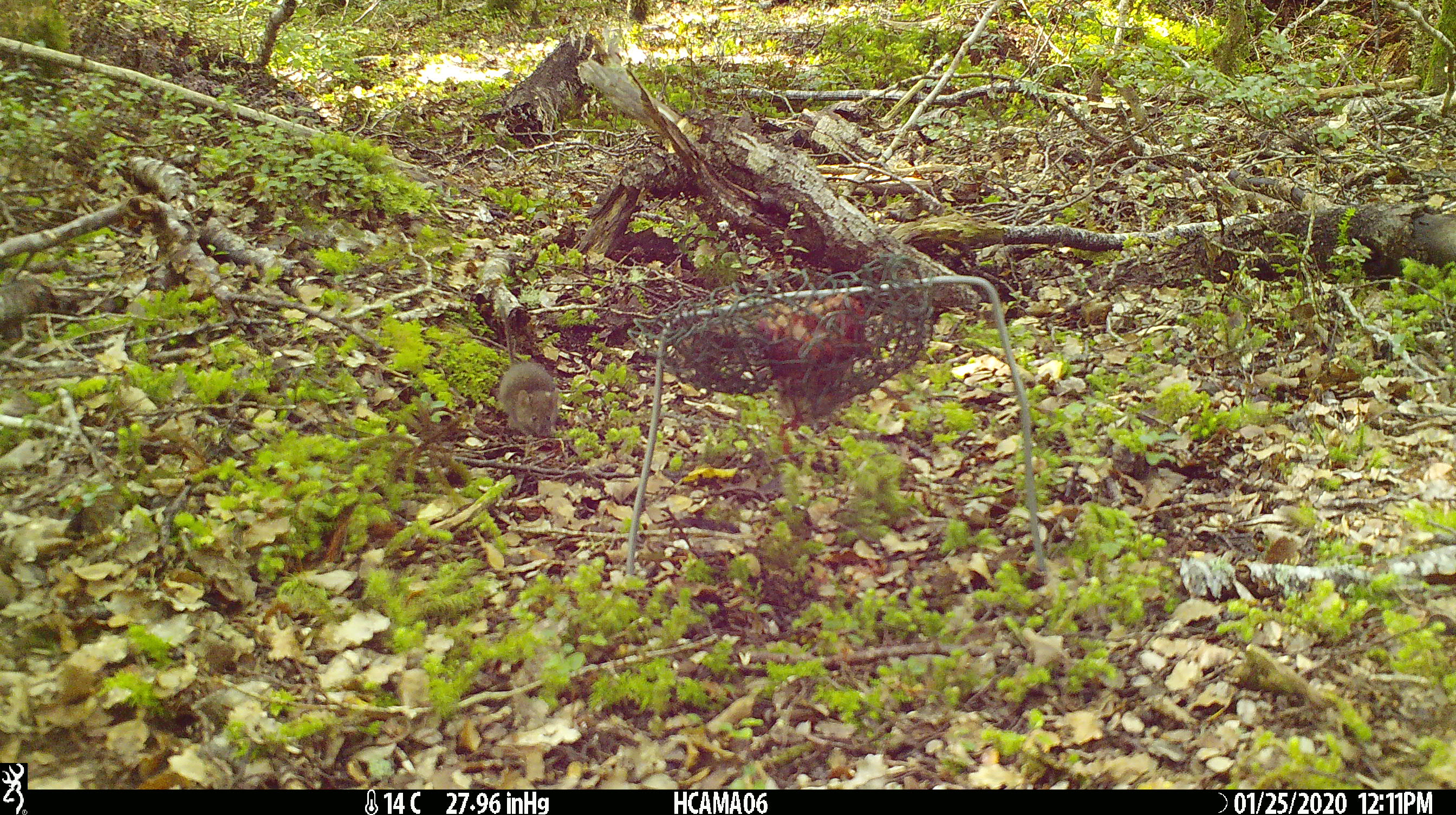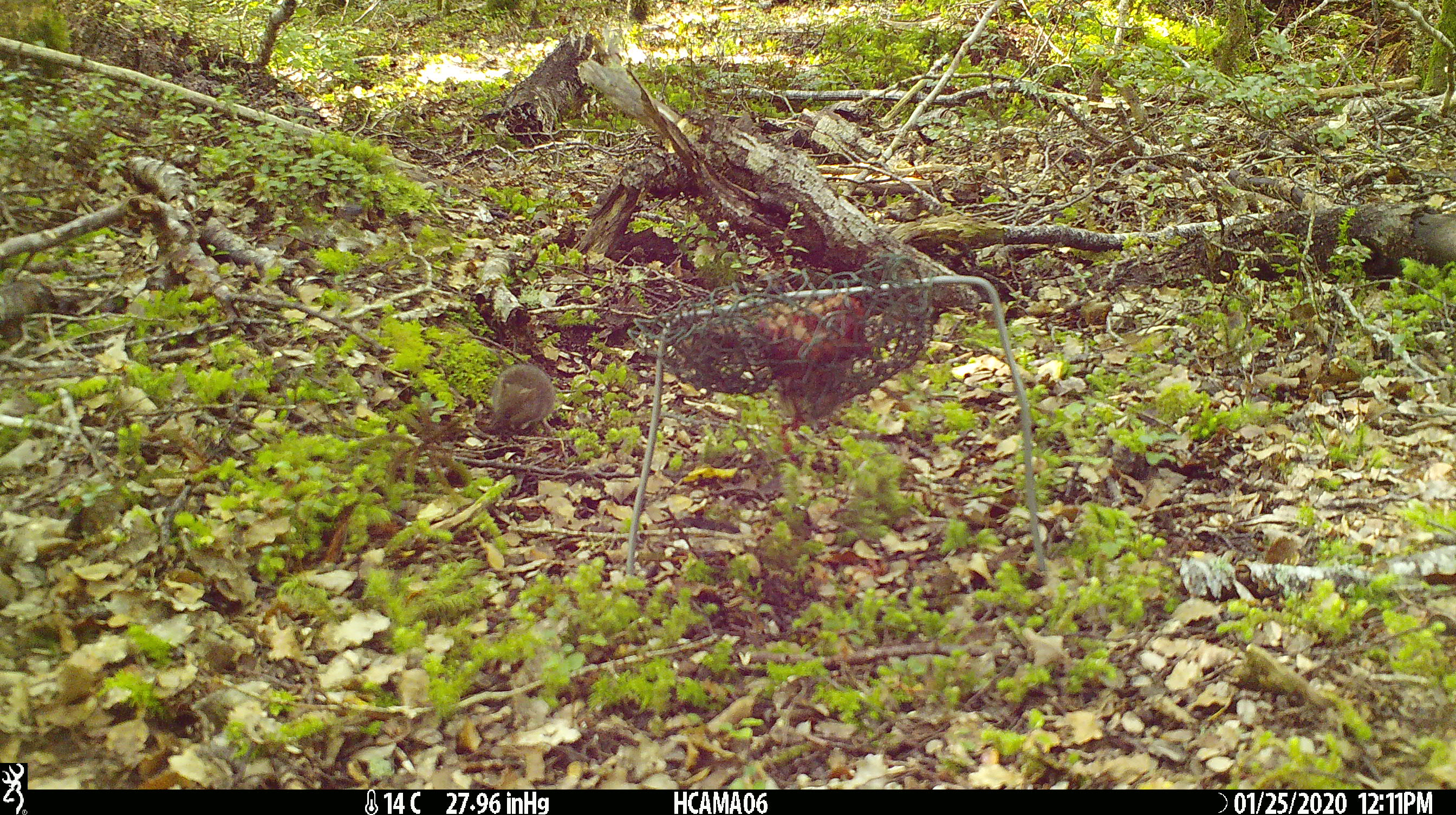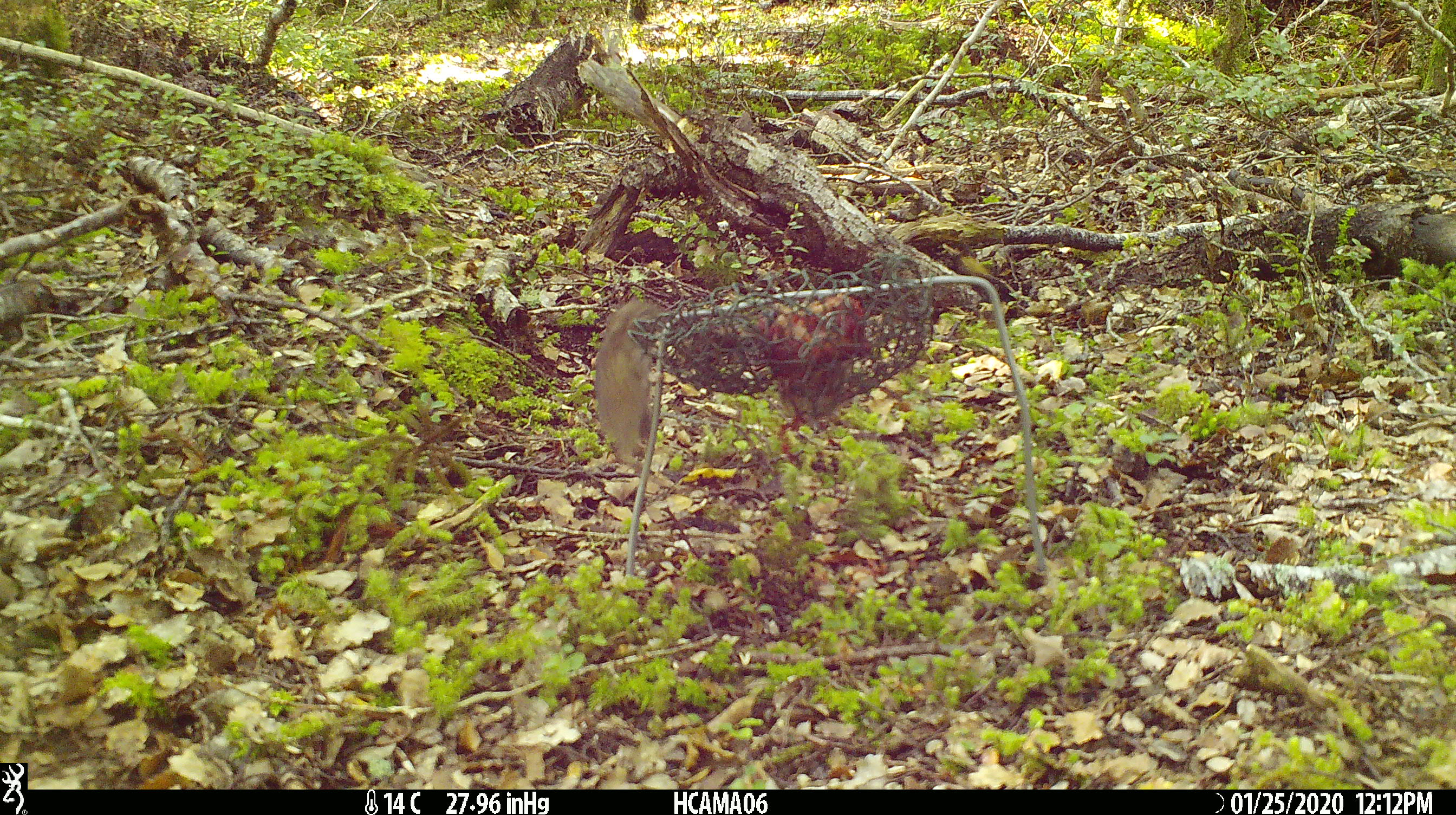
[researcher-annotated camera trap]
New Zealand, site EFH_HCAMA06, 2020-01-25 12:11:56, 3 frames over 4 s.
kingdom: Animalia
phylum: Chordata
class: Mammalia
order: Rodentia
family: Muridae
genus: Mus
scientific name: Mus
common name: mouse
Mouse (Mus).